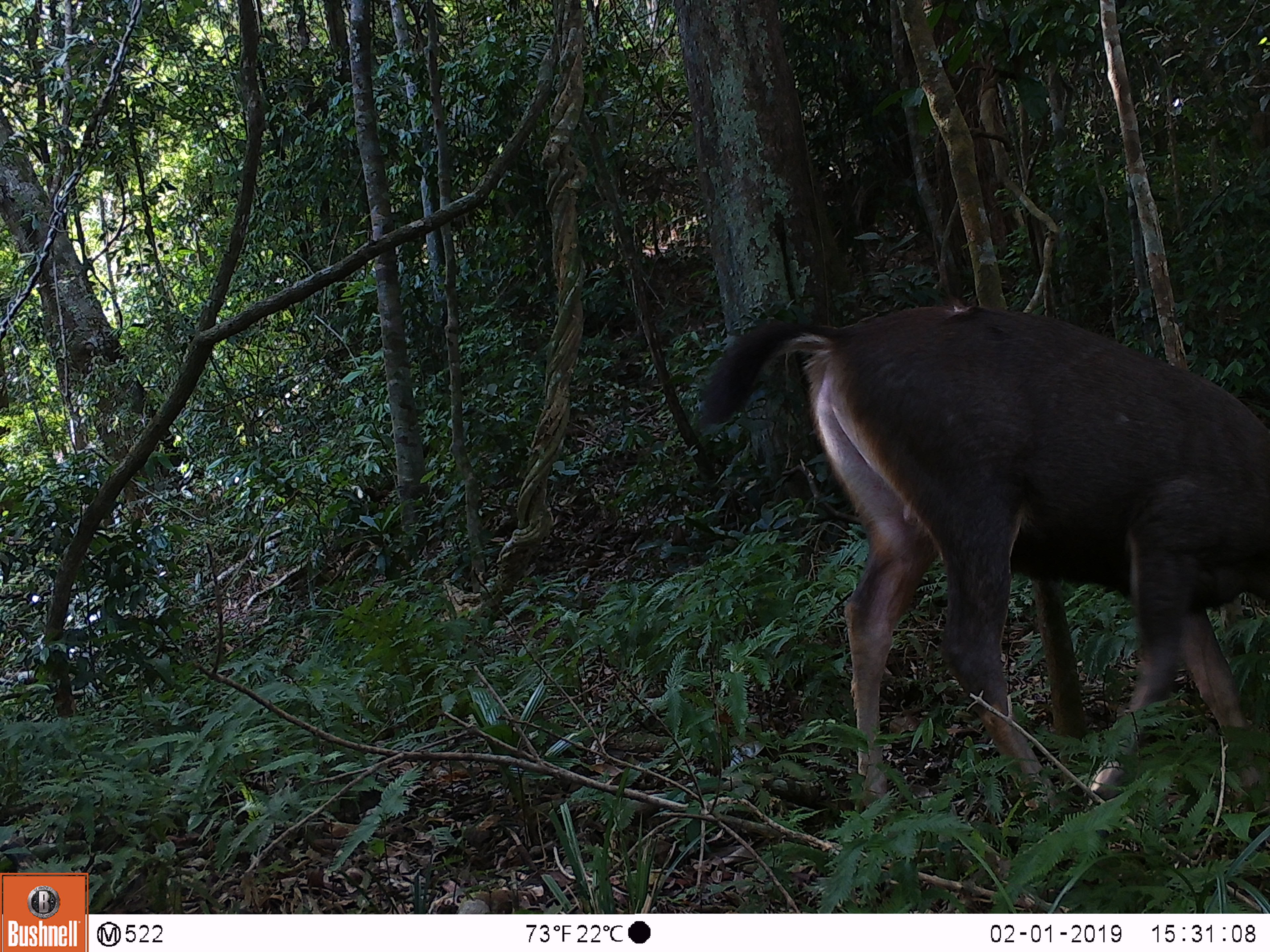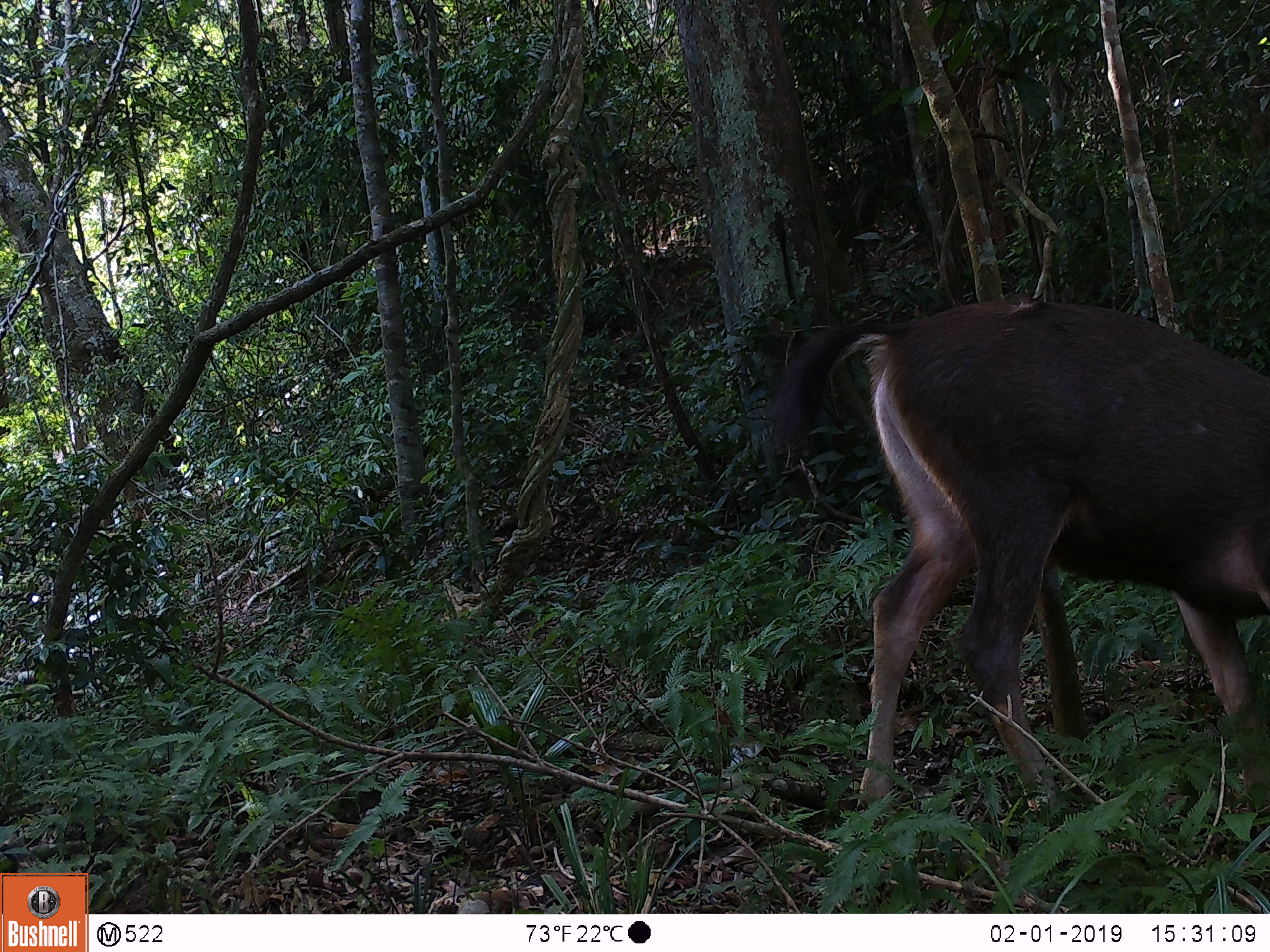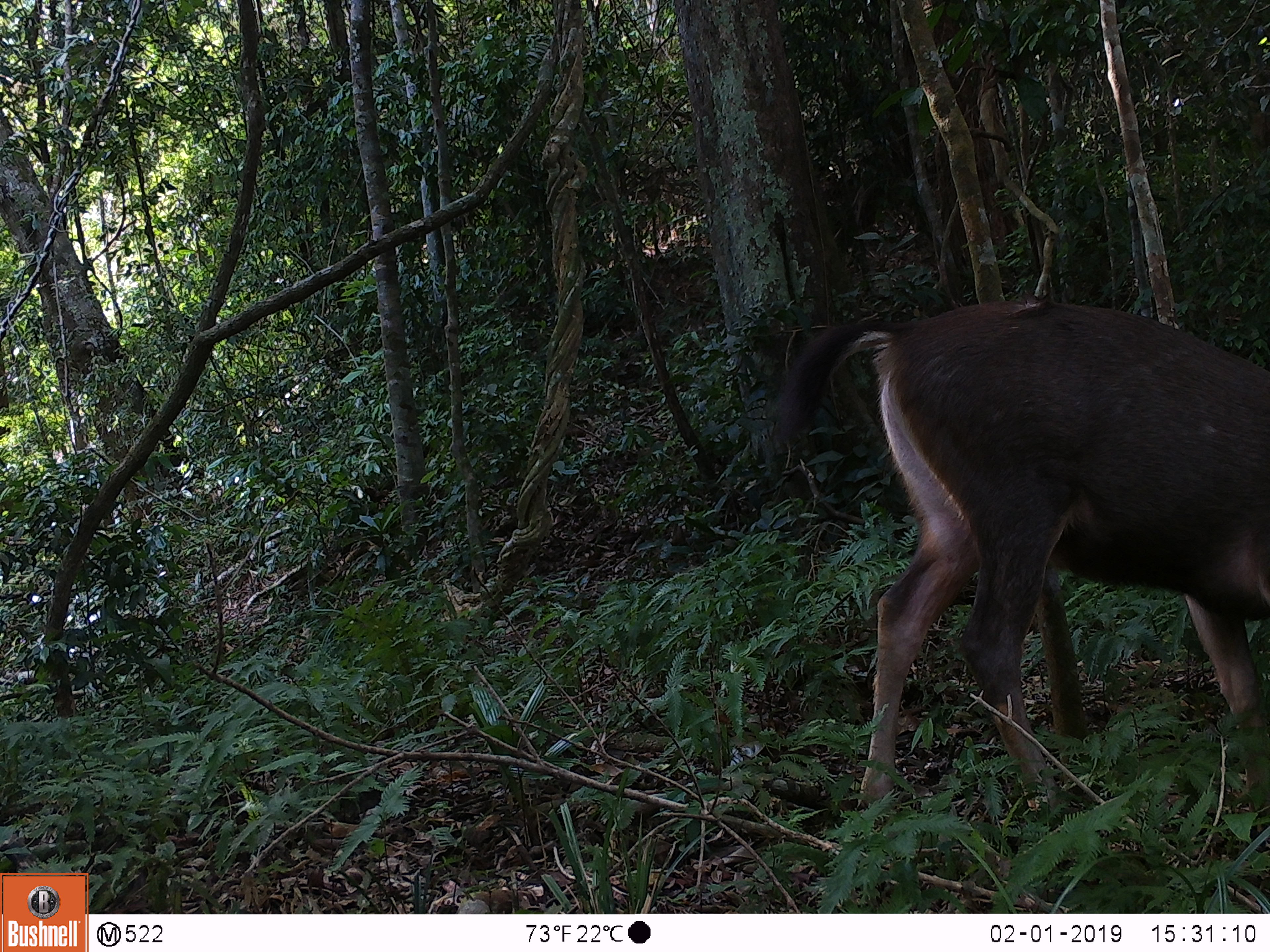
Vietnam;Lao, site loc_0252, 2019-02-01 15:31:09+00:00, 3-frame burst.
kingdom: Animalia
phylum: Chordata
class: Mammalia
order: Artiodactyla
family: Cervidae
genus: Rusa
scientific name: Rusa unicolor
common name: sambar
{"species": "sambar (Rusa unicolor)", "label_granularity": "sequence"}